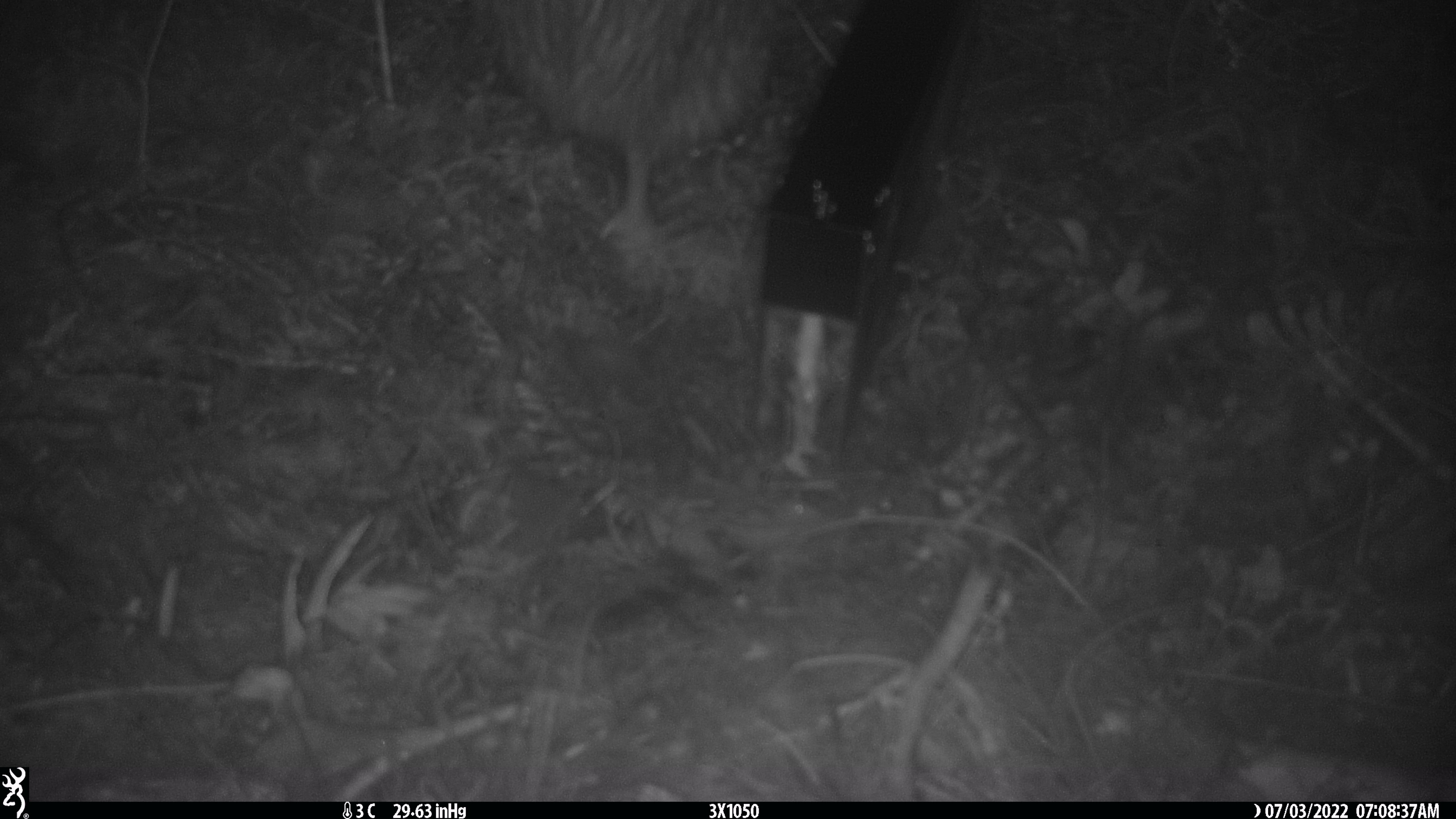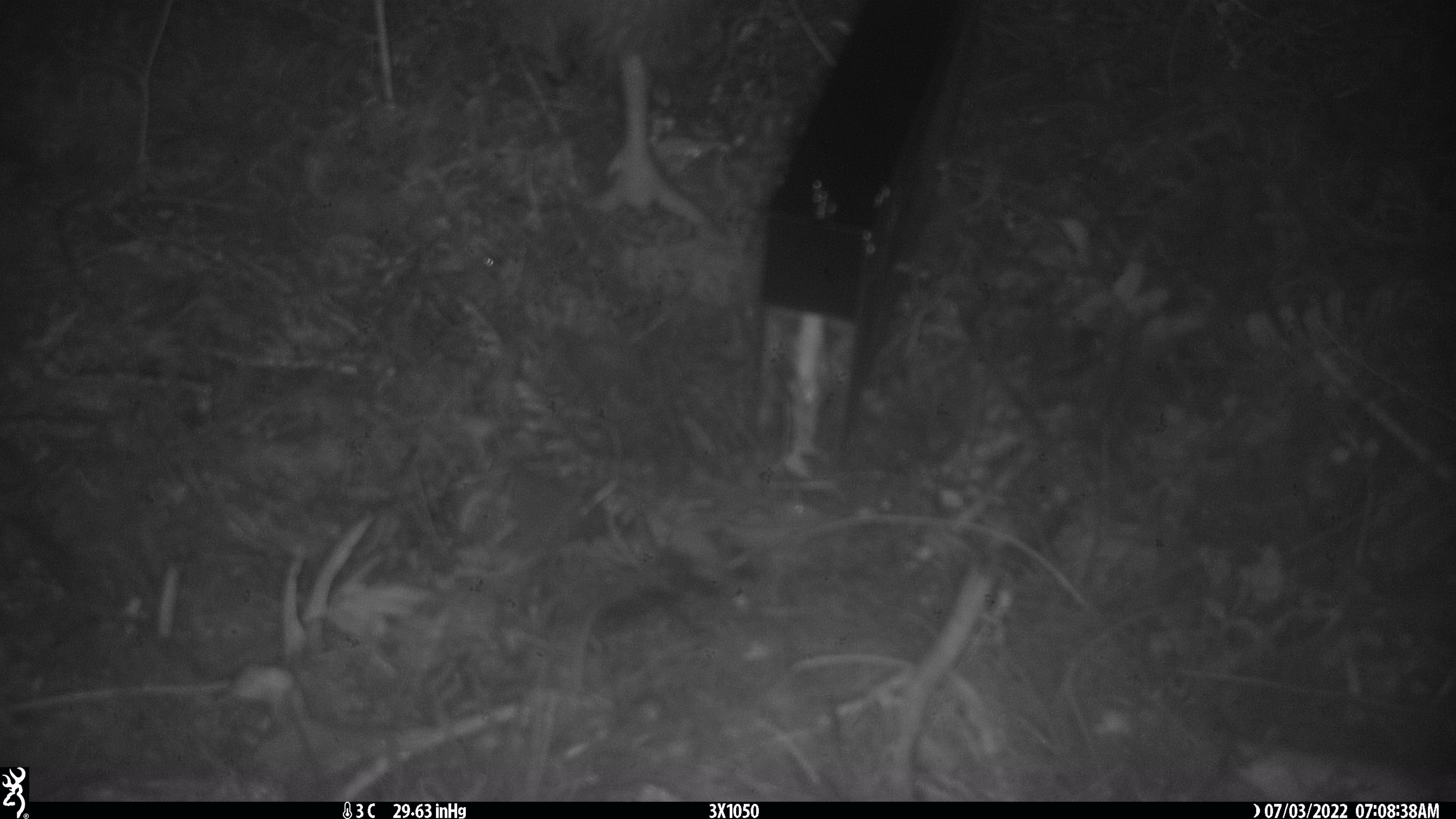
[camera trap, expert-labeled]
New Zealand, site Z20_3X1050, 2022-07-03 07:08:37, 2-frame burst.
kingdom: Animalia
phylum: Chordata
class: Aves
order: Apterygiformes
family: Apterygidae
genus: Apteryx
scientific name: Apteryx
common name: kiwi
Kiwi (Apteryx).